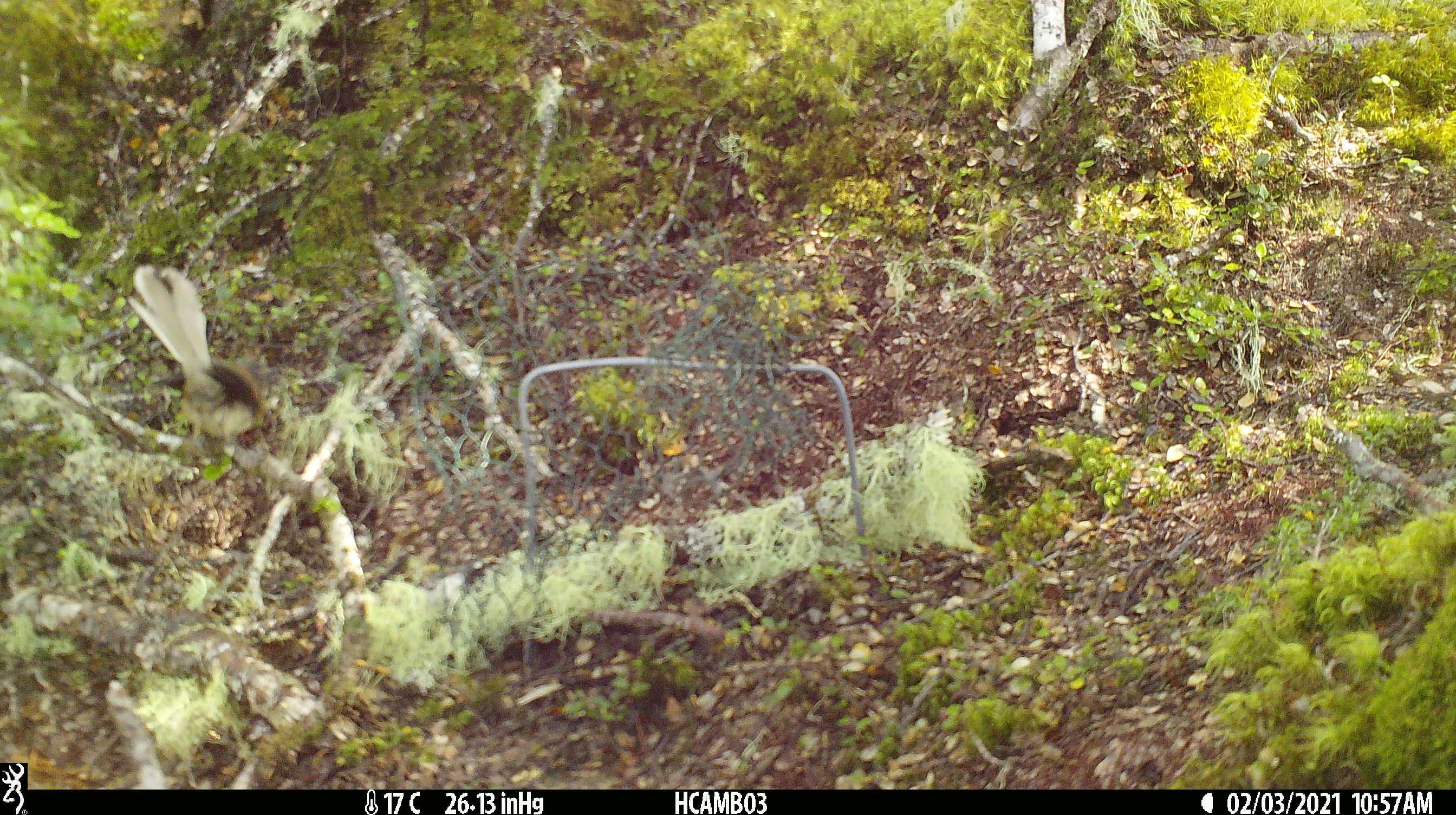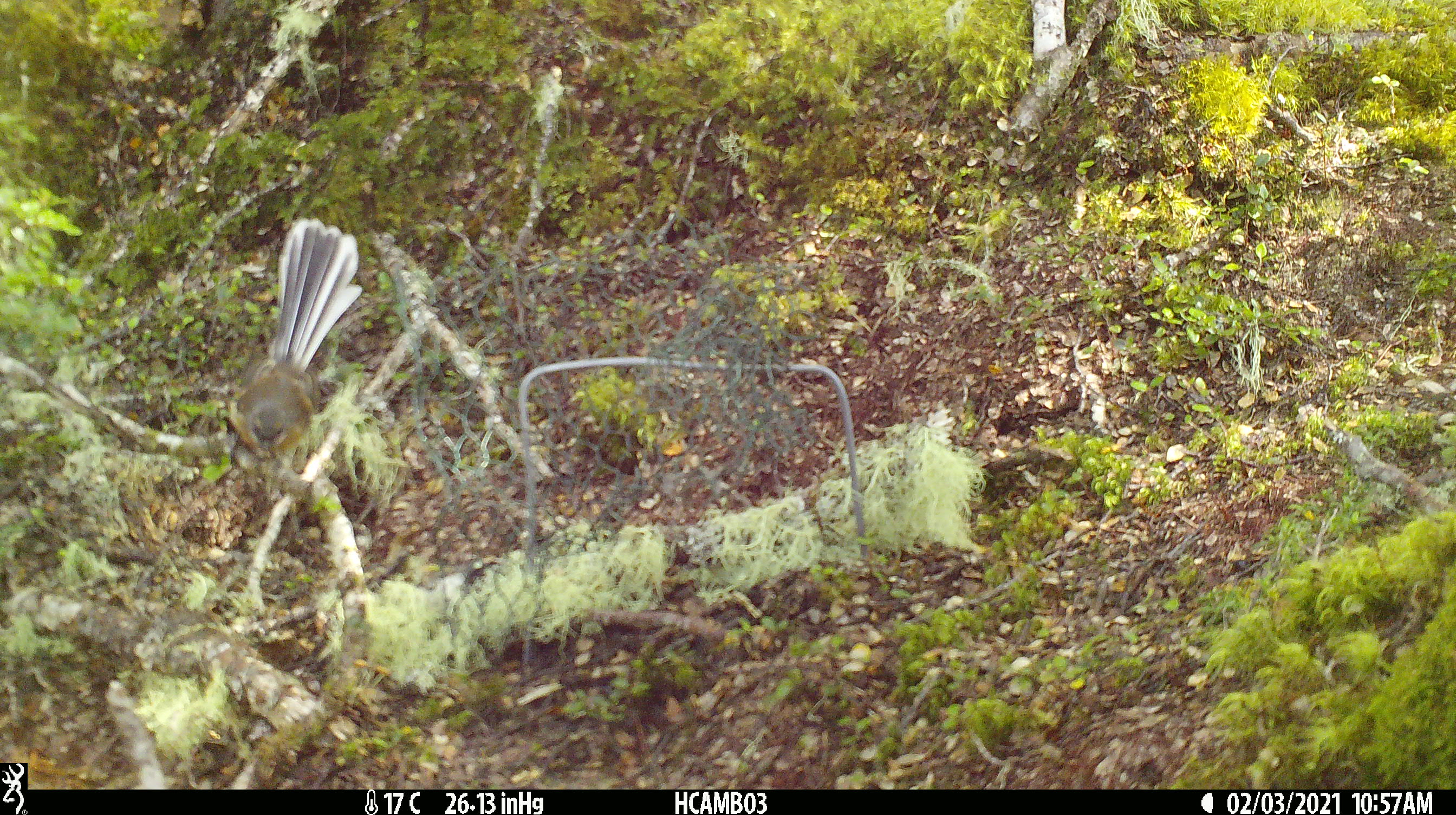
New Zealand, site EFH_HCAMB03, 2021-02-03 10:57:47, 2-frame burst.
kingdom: Animalia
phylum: Chordata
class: Aves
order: Passeriformes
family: Rhipiduridae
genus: Rhipidura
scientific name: Rhipidura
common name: fantails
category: fantail